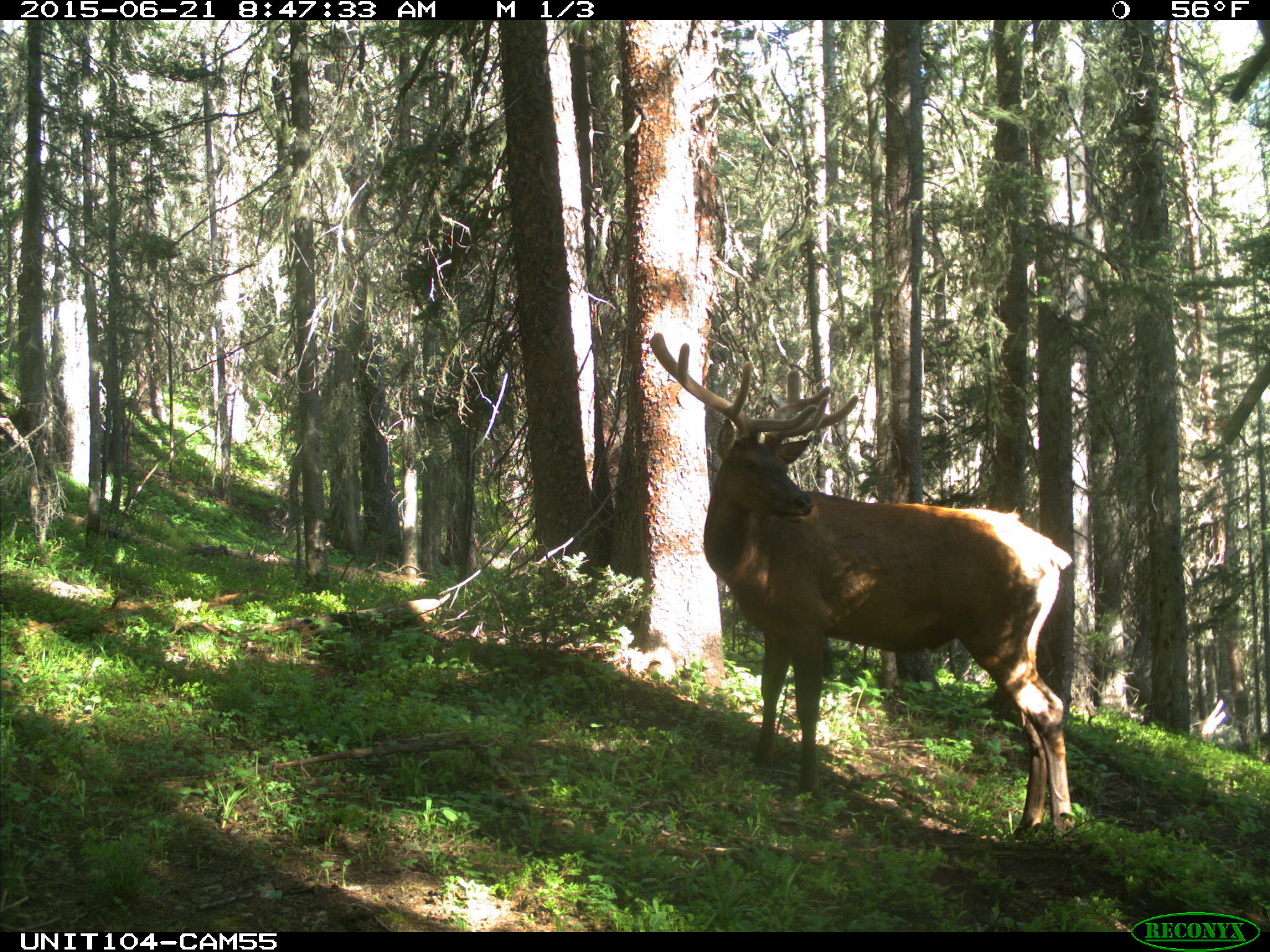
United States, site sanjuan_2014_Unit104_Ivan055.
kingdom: Animalia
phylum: Chordata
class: Mammalia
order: Artiodactyla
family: Cervidae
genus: Cervus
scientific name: Cervus elaphus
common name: red deer